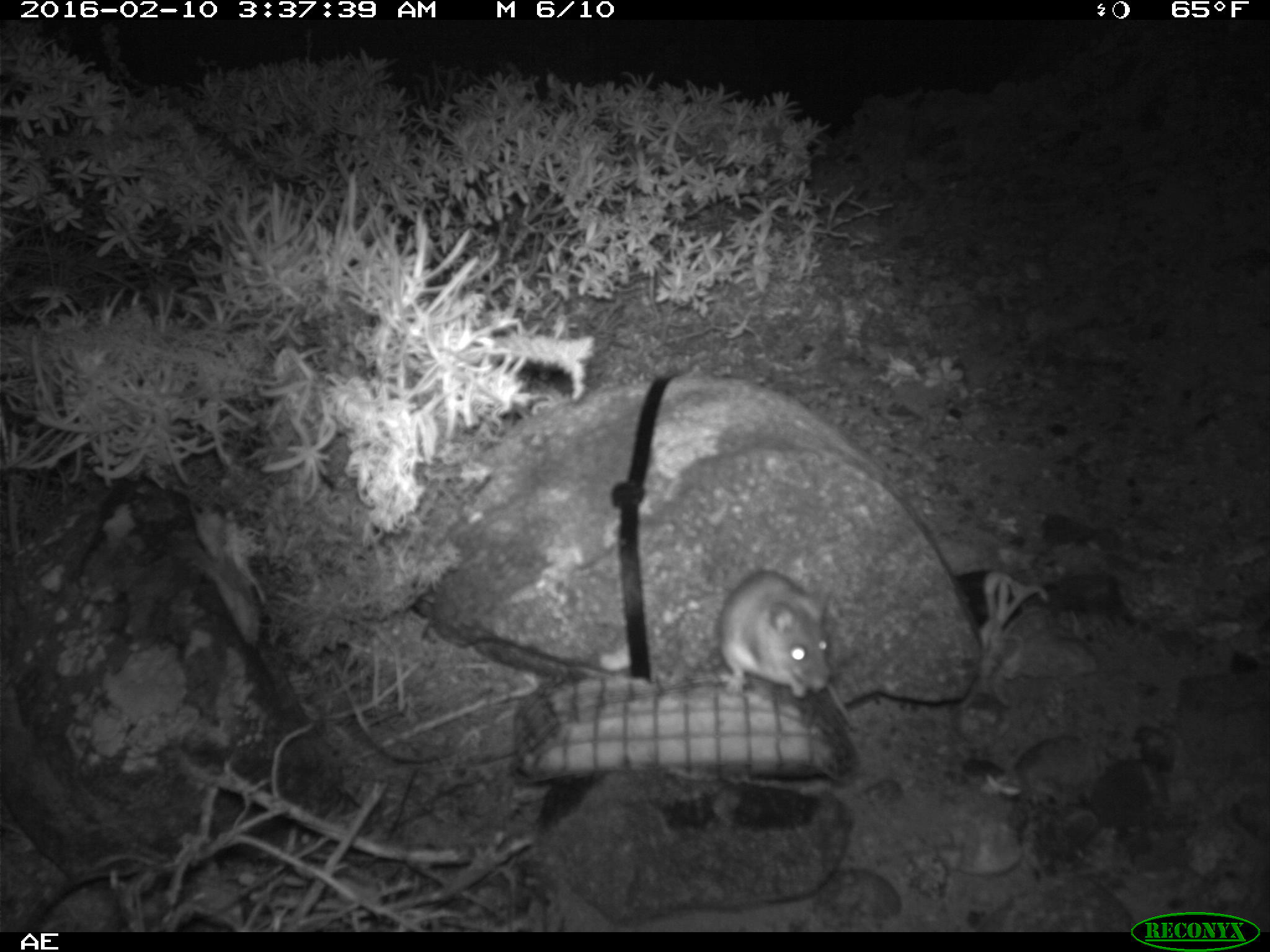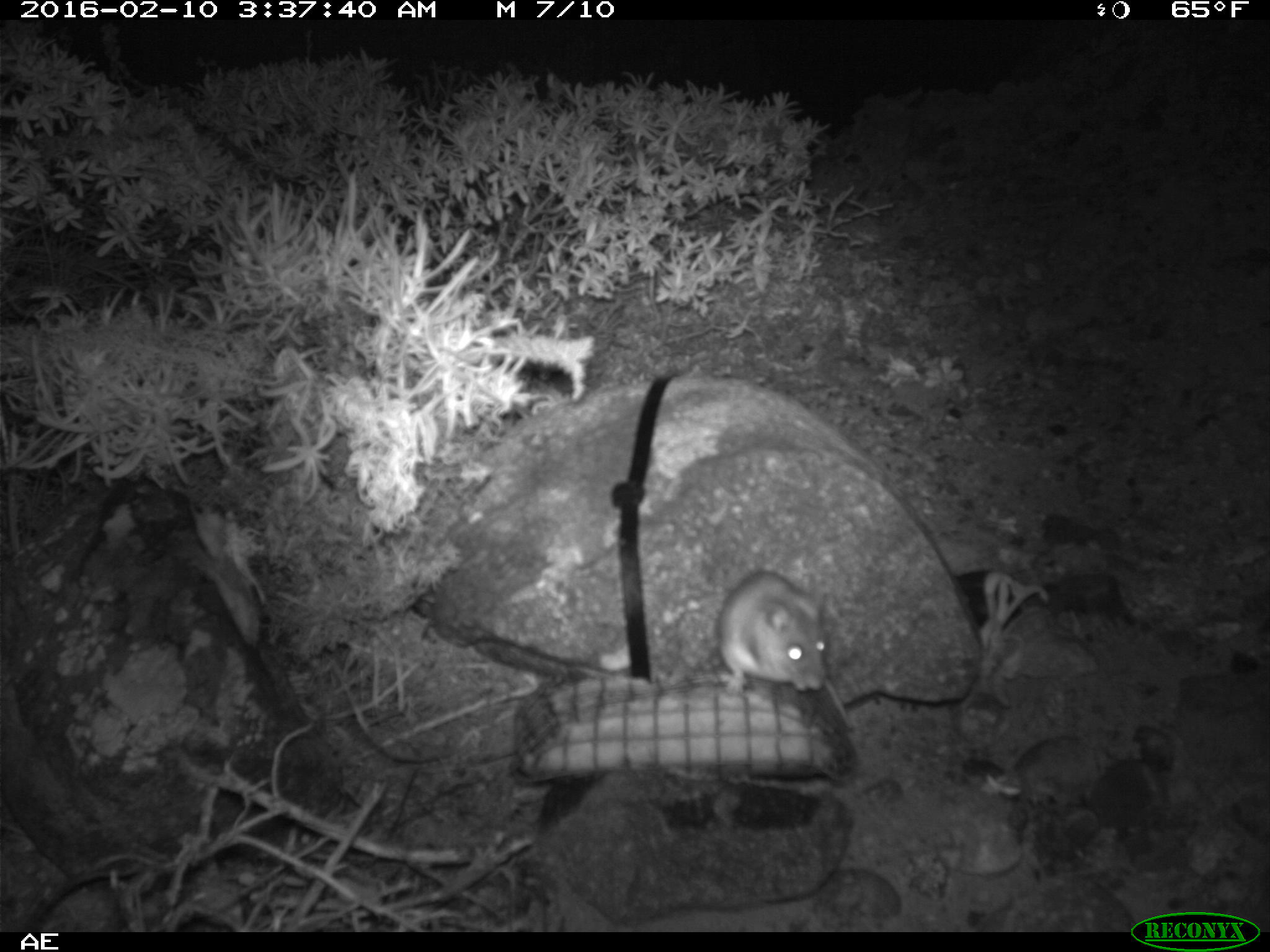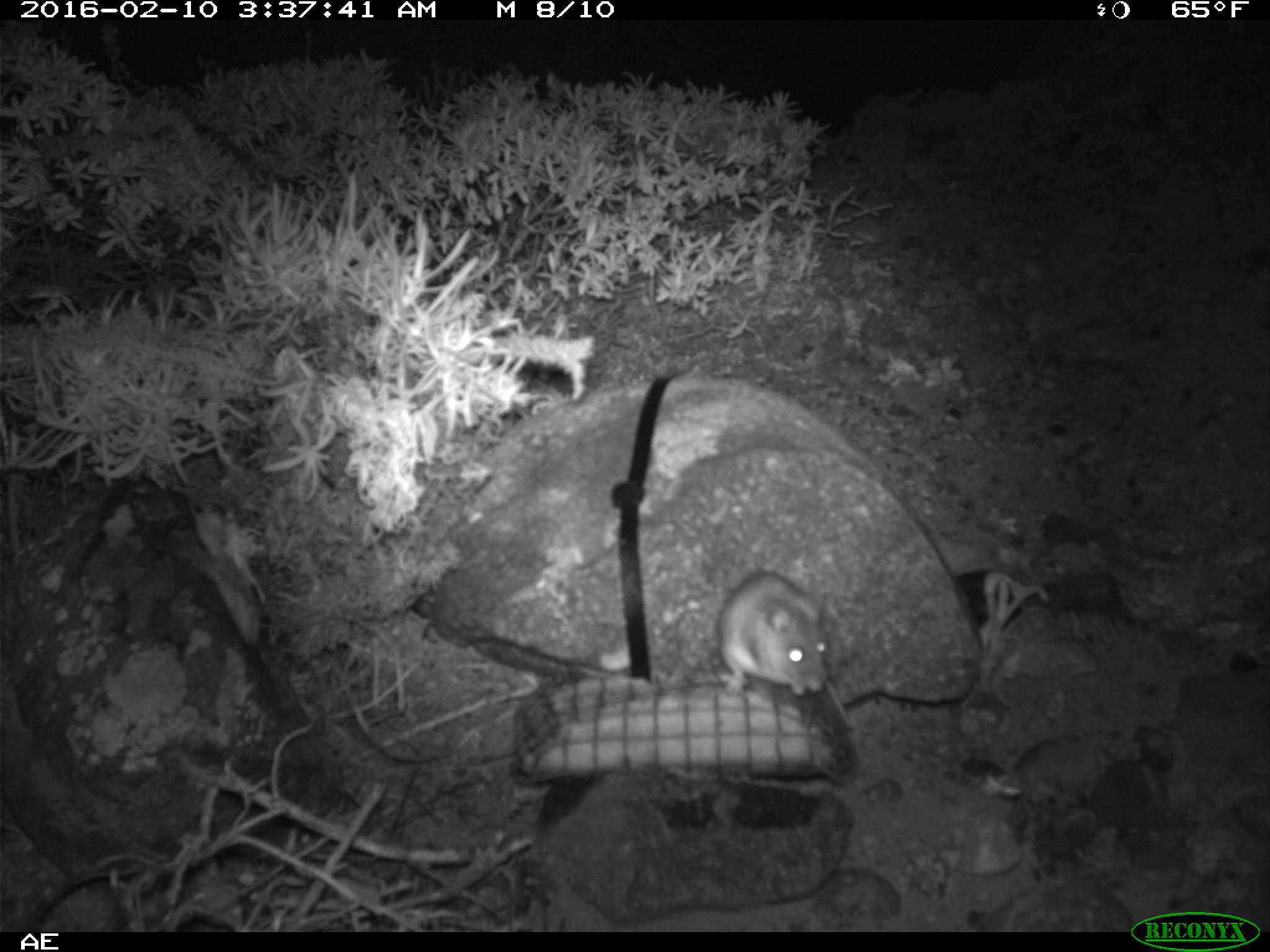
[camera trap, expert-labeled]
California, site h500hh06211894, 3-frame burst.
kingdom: Animalia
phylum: Chordata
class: Mammalia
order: Rodentia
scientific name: Rodentia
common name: rodent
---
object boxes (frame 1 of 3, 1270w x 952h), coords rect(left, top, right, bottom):
rodent: rect(716, 569, 859, 729)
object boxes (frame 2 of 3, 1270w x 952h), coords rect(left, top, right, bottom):
rodent: rect(722, 569, 856, 734)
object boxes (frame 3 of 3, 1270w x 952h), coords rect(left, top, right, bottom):
rodent: rect(719, 568, 853, 729)